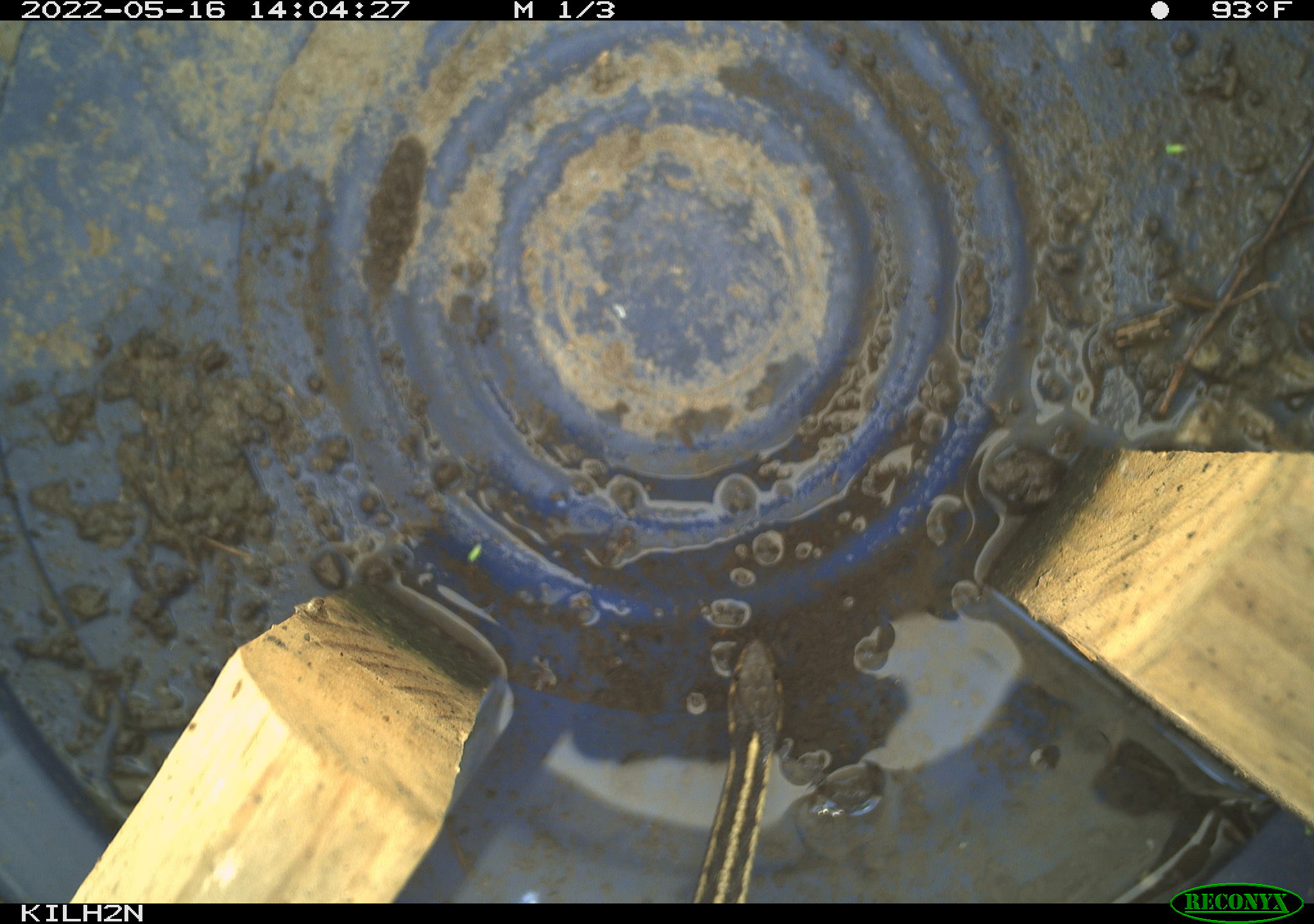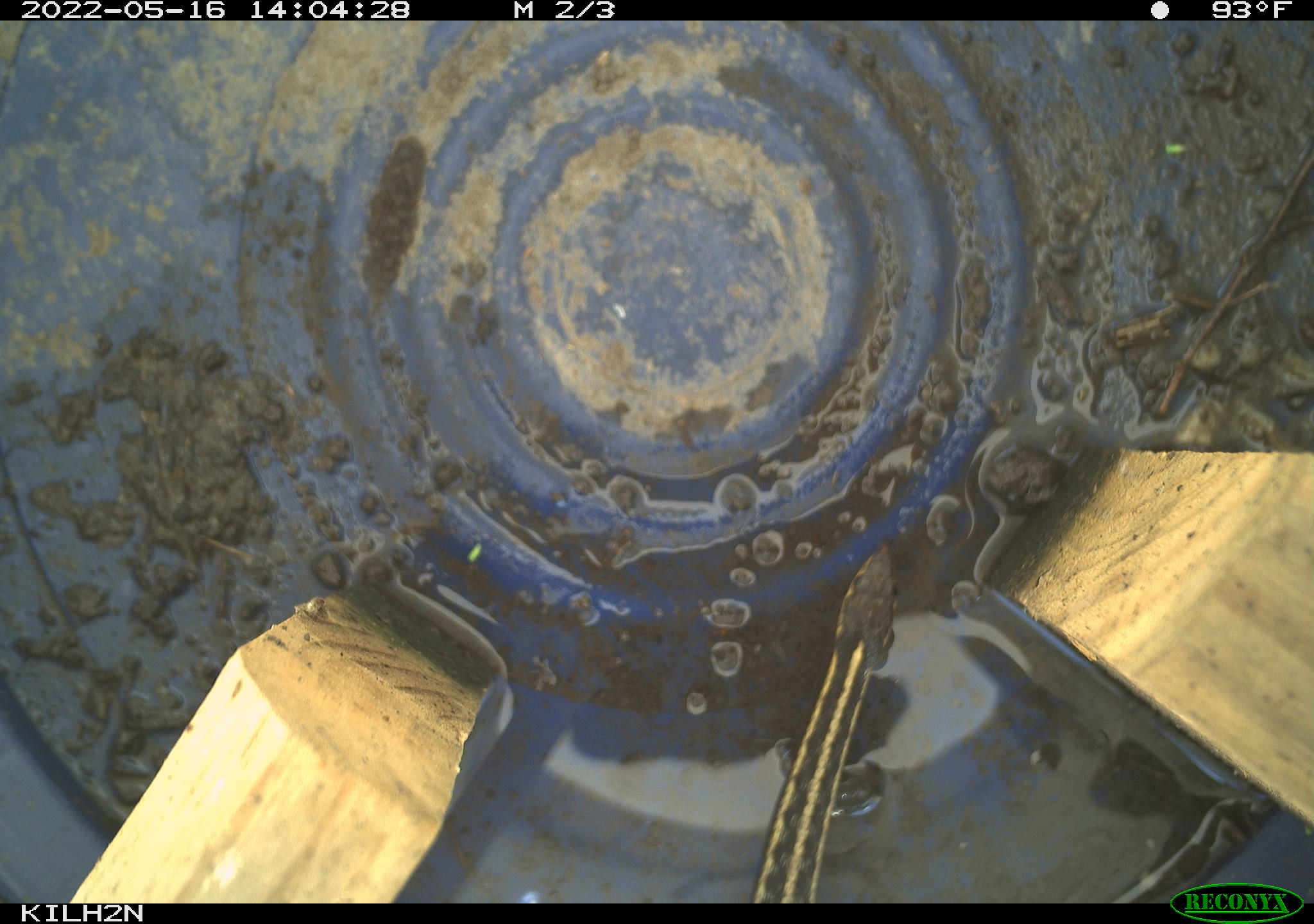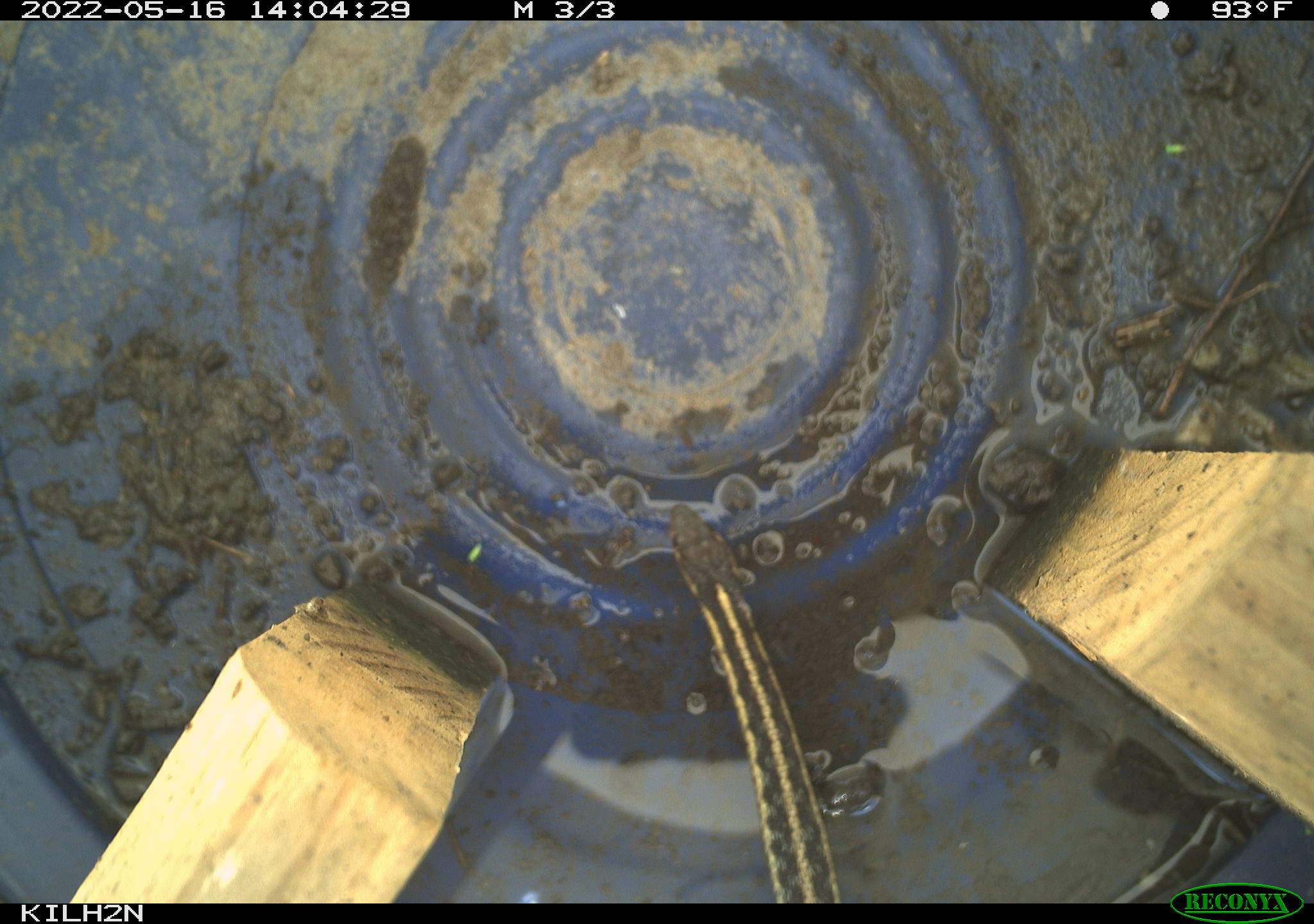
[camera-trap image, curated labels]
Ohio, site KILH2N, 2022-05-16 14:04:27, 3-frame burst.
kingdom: Animalia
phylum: Chordata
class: Reptilia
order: Squamata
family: Colubridae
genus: Thamnophis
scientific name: Thamnophis sirtalis sirtalis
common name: eastern gartersnake